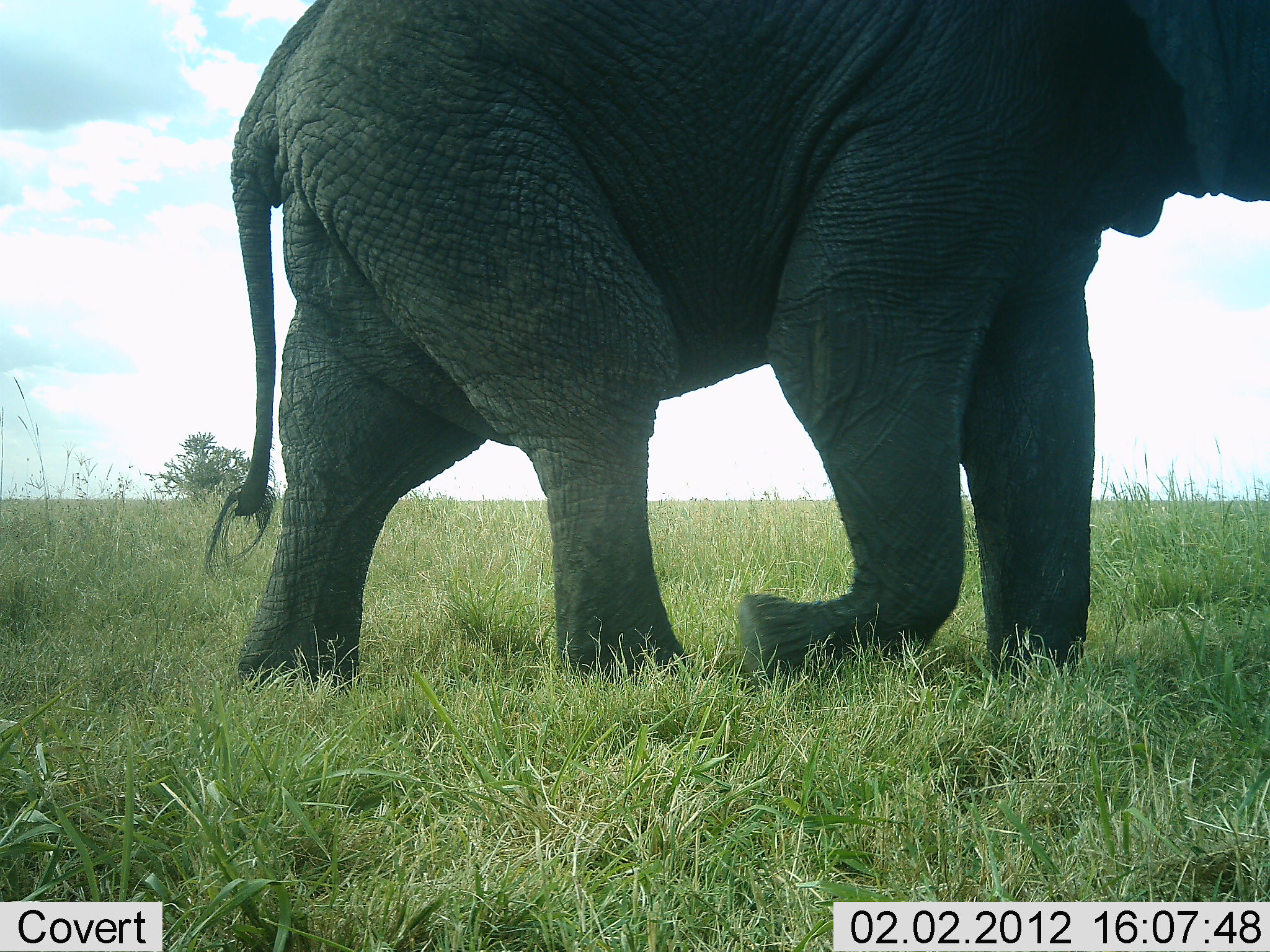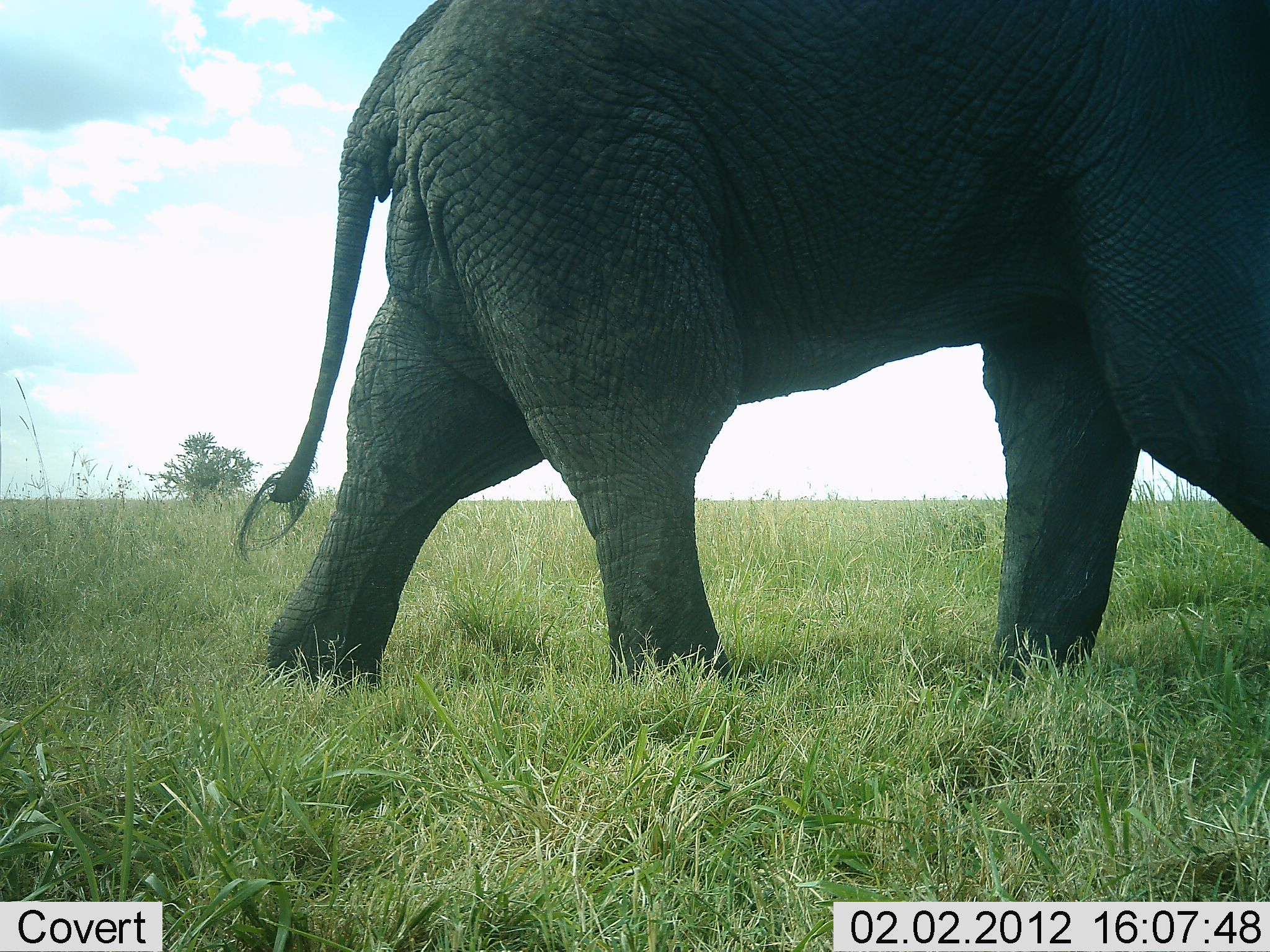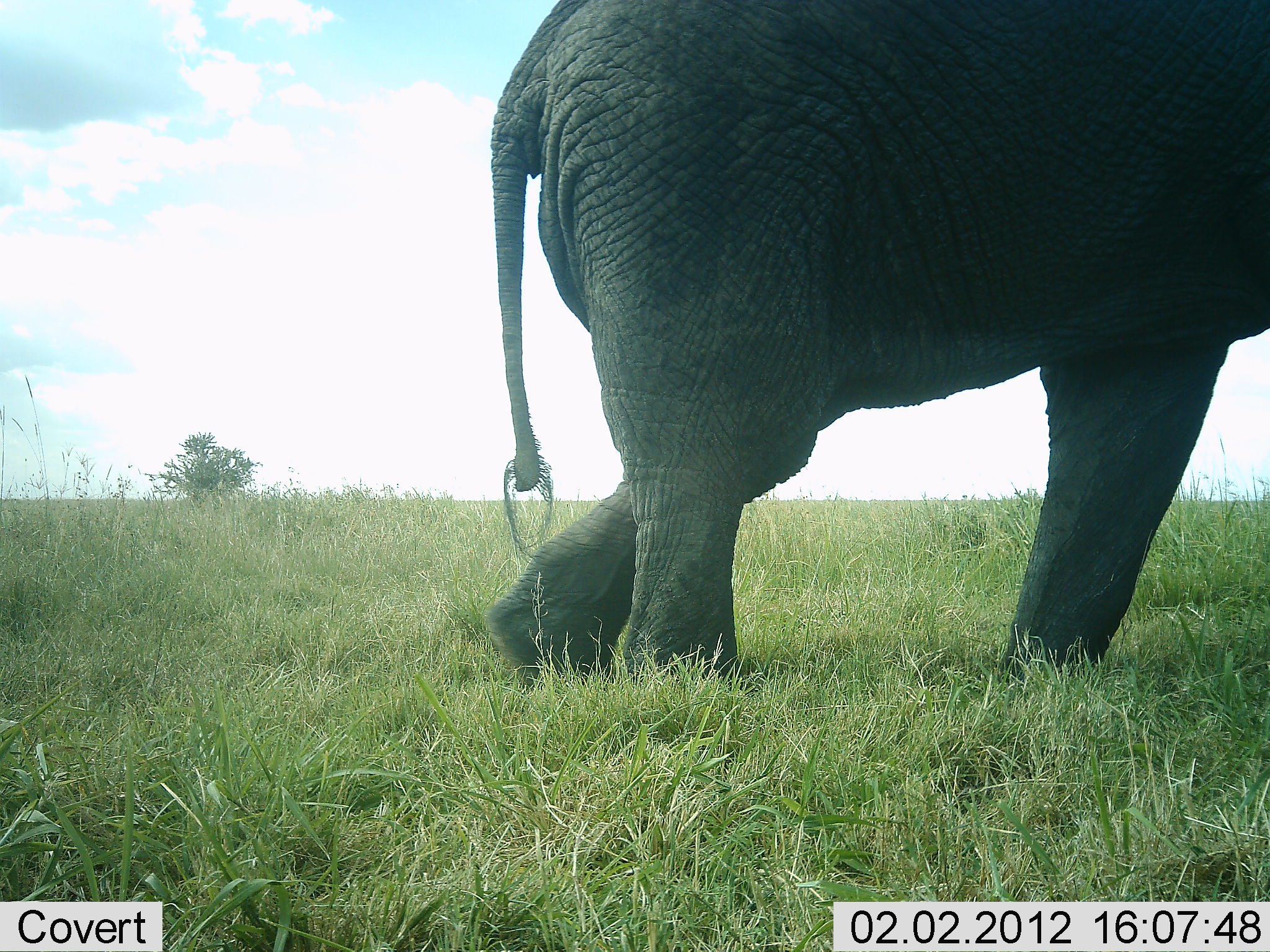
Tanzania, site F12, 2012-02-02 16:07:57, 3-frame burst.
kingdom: Animalia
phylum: Chordata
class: Mammalia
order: Proboscidea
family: Elephantidae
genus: Loxodonta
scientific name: Loxodonta africana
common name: african bush elephant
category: elephant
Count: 1.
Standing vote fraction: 0%.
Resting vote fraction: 0%.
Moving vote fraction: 100%.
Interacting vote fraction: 0%.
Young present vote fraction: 0%.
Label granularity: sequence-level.